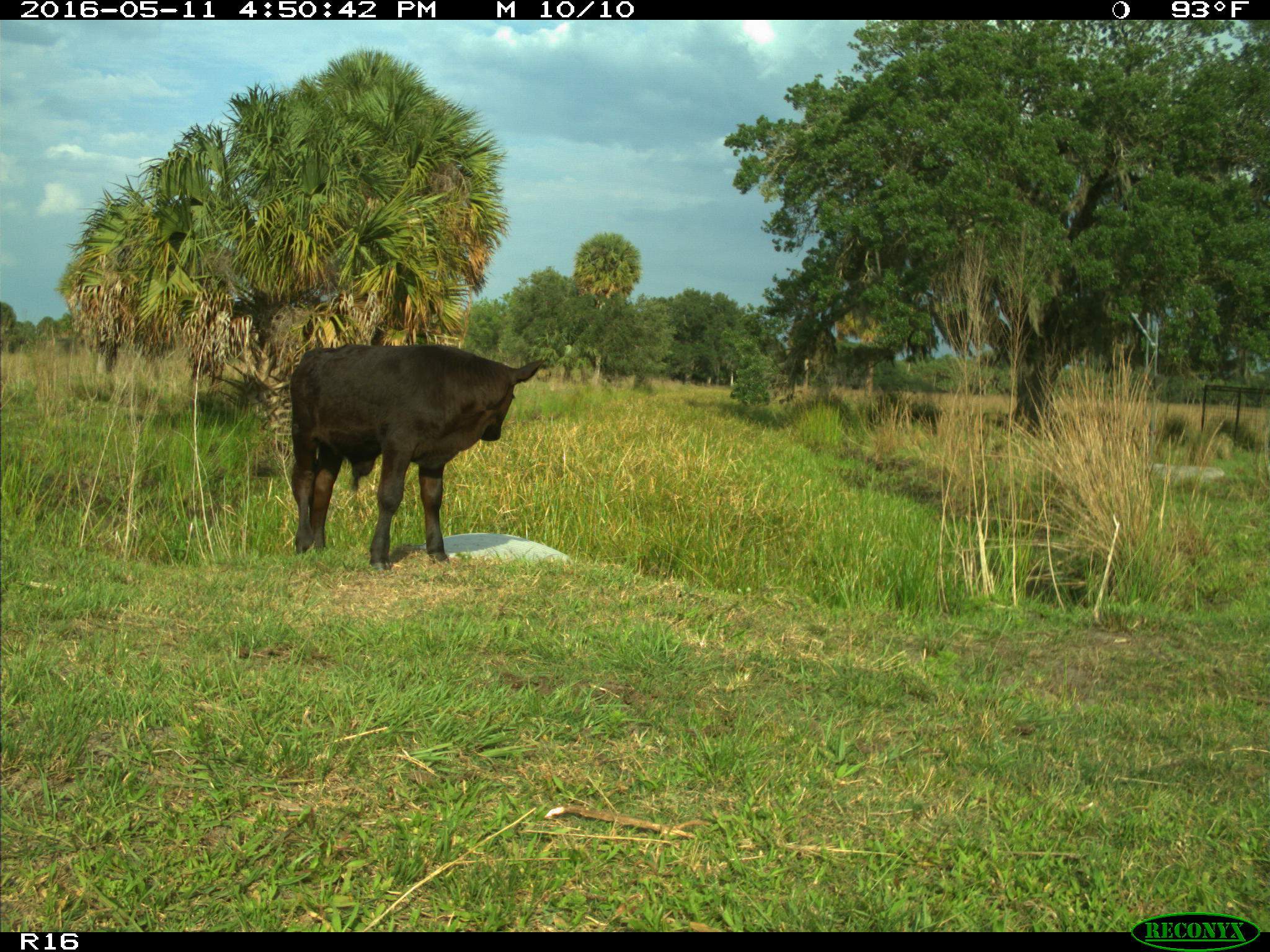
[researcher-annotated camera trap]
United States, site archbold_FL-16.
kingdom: Animalia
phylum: Chordata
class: Mammalia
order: Artiodactyla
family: Bovidae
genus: Bos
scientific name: Bos taurus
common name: domestic cow